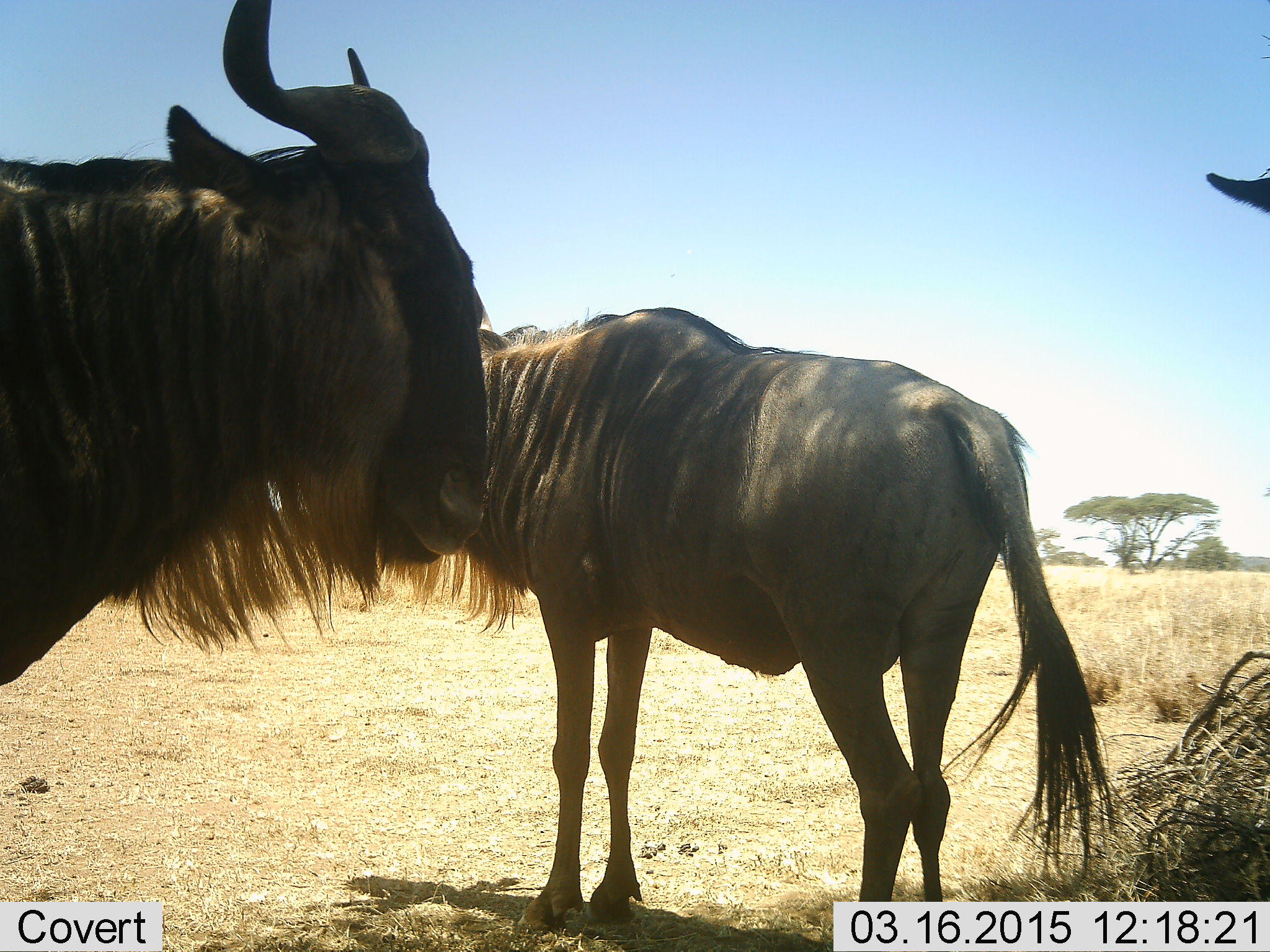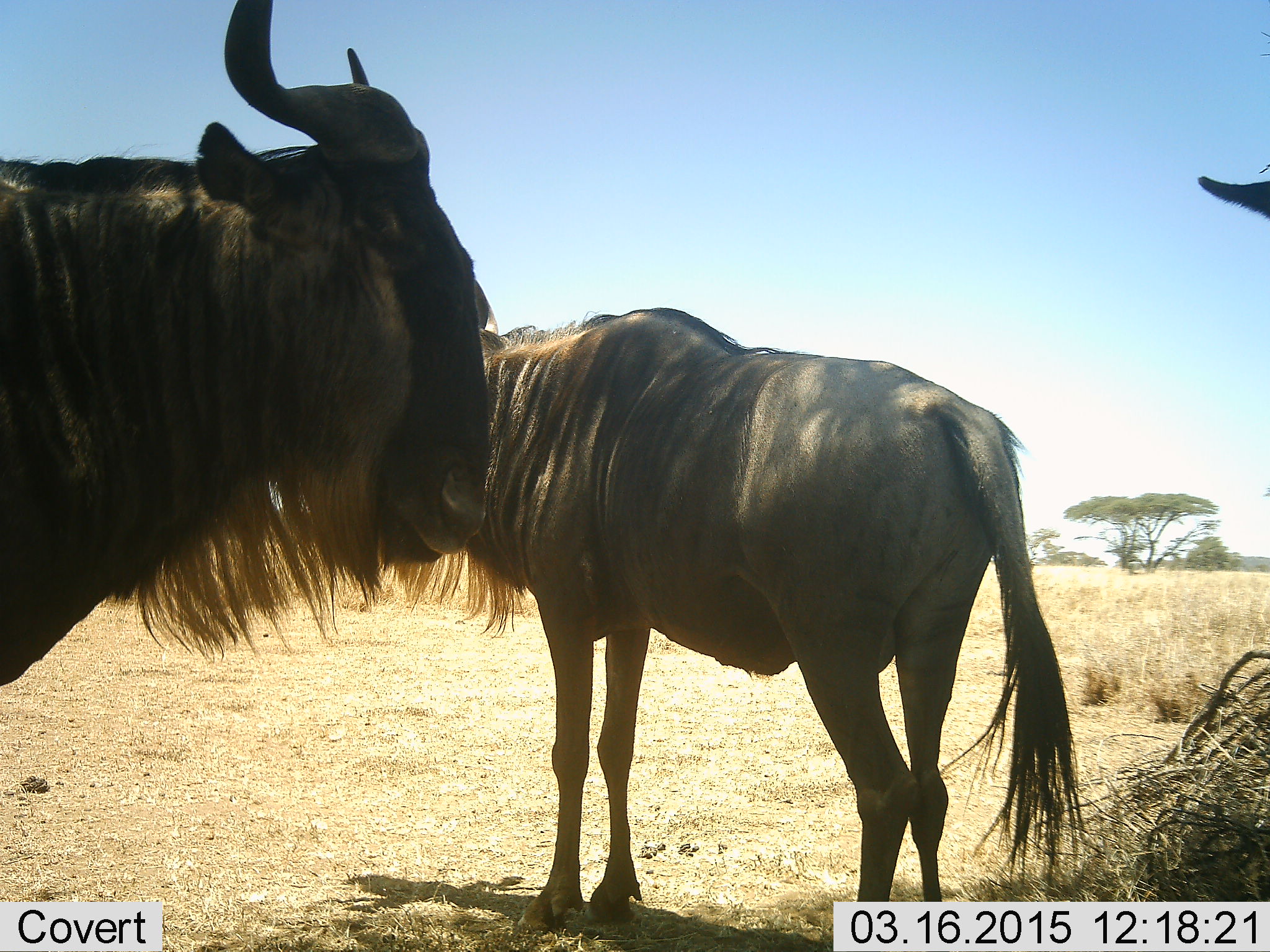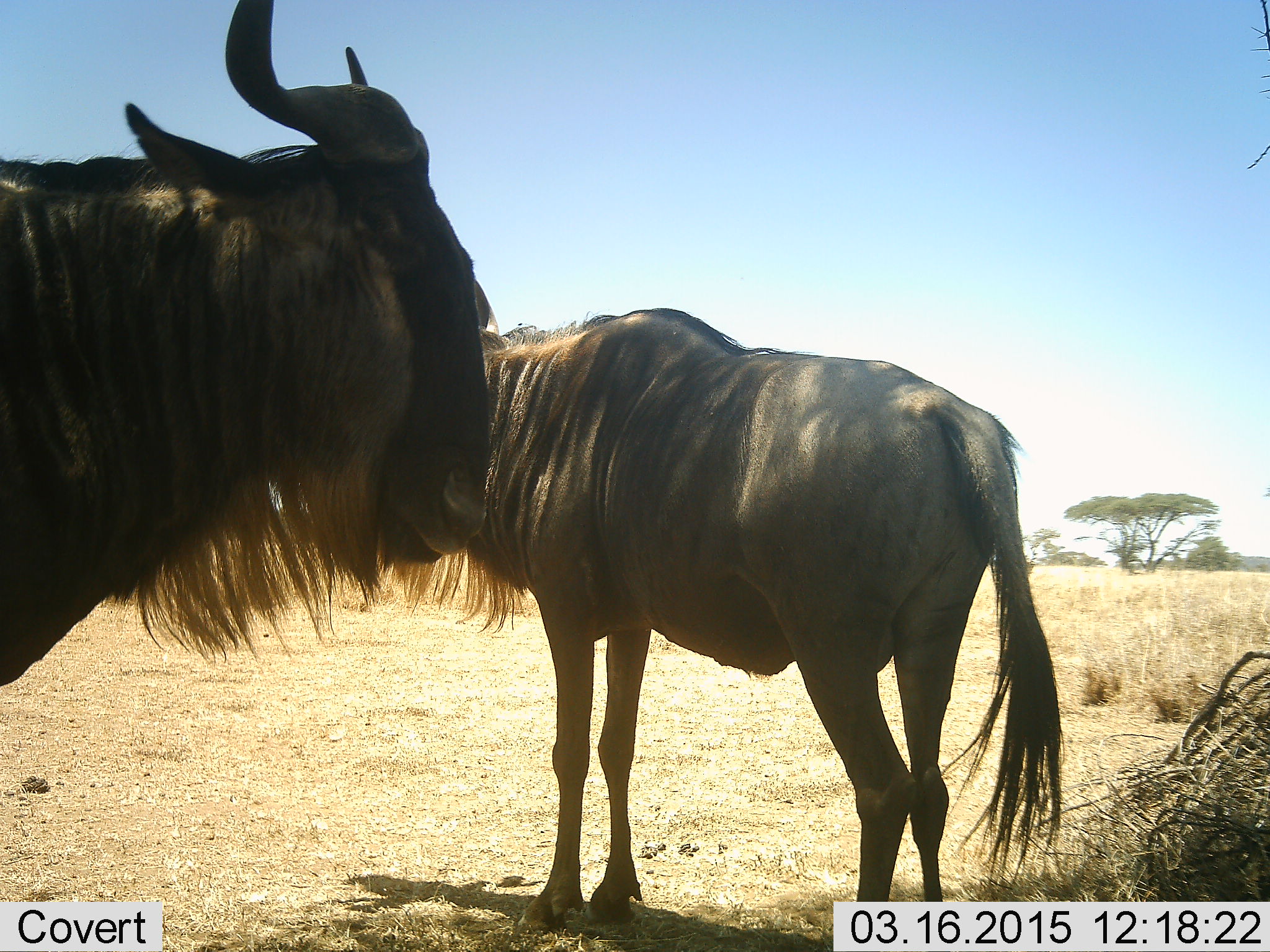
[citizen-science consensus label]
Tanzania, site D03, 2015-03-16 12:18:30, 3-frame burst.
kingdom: Animalia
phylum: Chordata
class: Mammalia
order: Artiodactyla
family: Bovidae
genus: Connochaetes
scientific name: Connochaetes taurinus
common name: blue wildebeest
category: wildebeest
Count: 3.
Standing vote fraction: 90%.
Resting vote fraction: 10%.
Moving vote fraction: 0%.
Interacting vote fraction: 0%.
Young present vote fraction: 0%.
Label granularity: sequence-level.